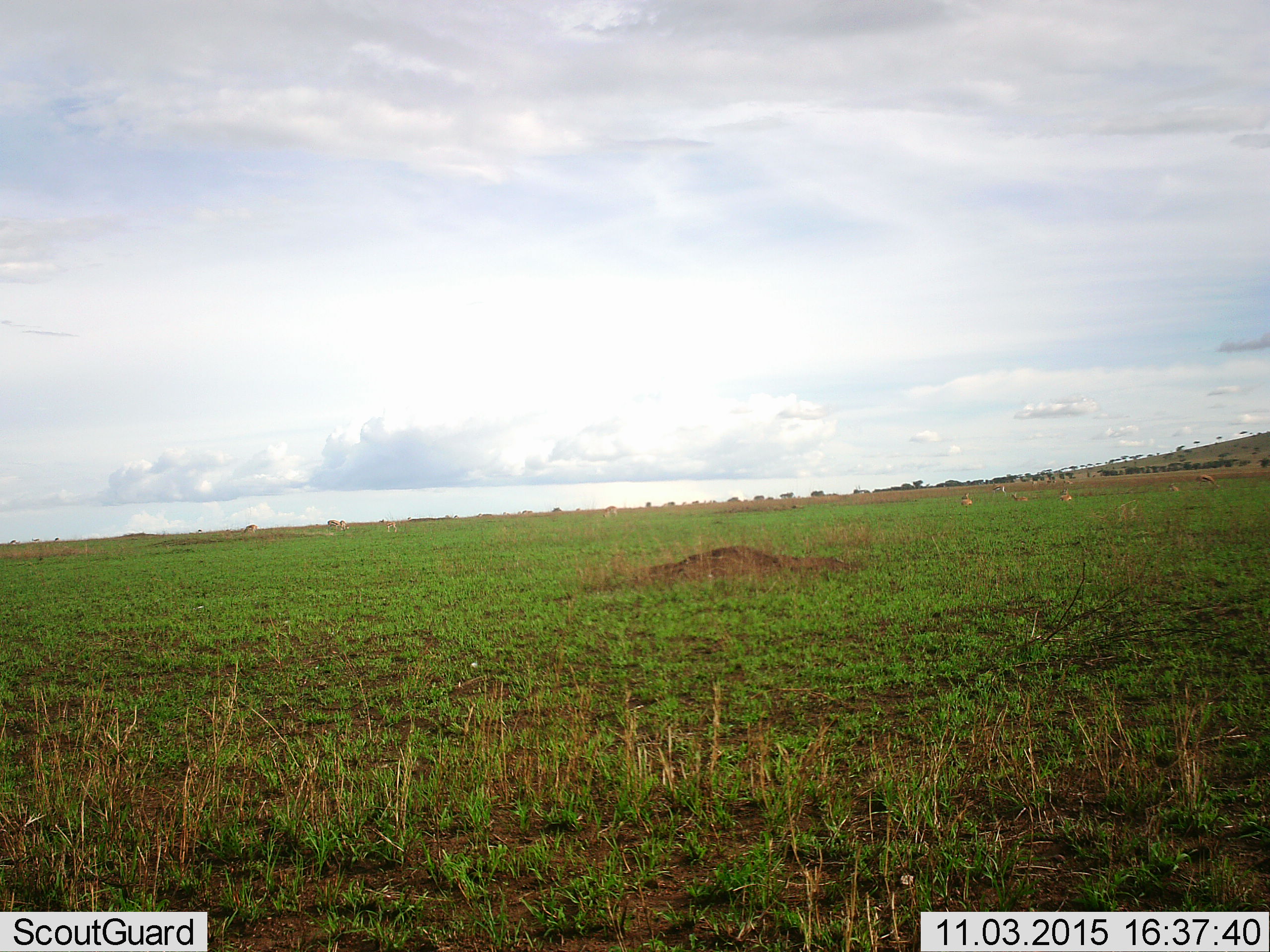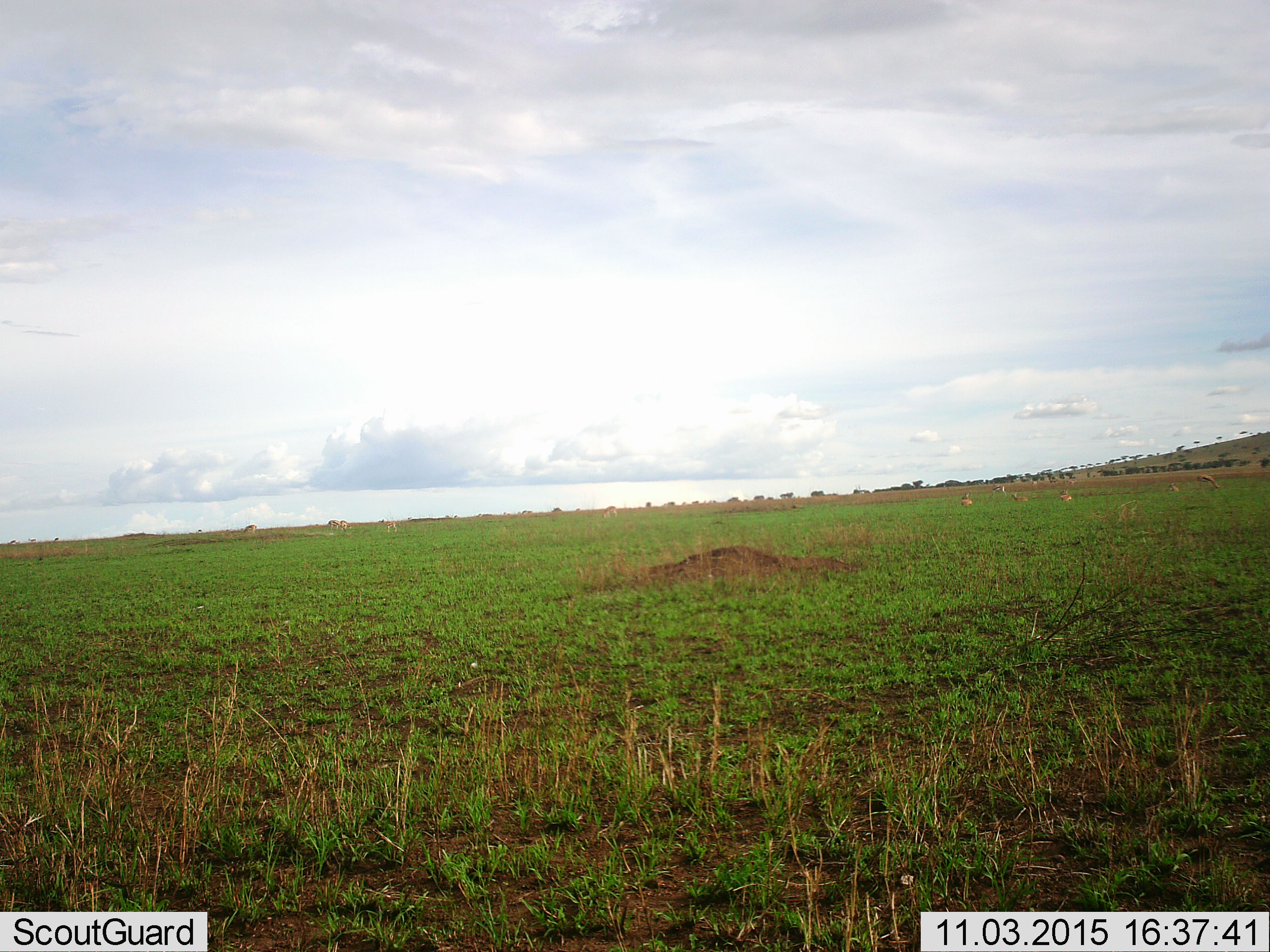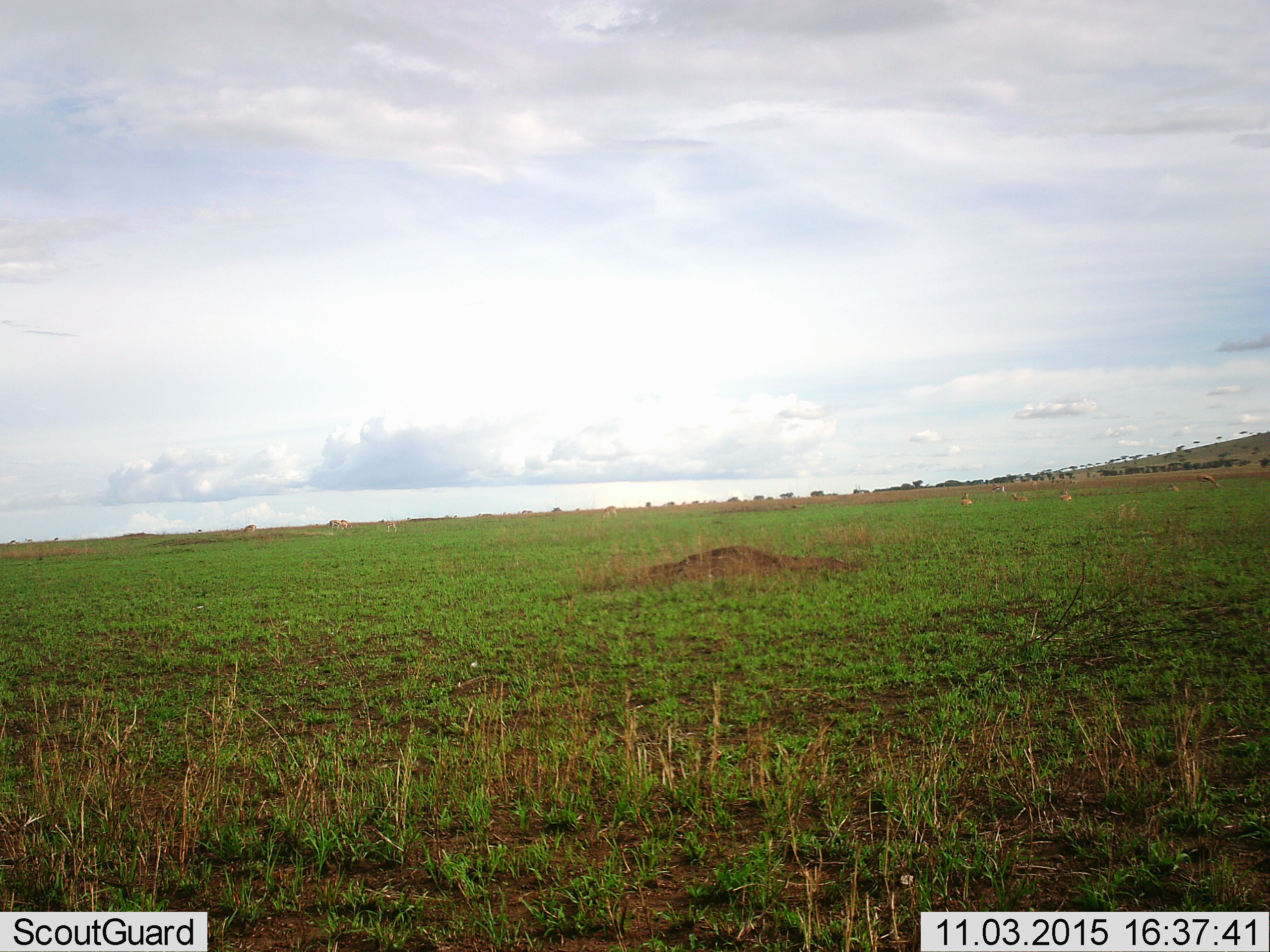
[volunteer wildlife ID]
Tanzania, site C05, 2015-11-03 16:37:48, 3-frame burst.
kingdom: Animalia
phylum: Chordata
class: Mammalia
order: Artiodactyla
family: Bovidae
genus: Eudorcas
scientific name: Eudorcas thomsonii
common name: thomson's gazelle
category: gazellethomsons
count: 11-50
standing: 80%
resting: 60%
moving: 60%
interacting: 20%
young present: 0%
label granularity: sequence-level